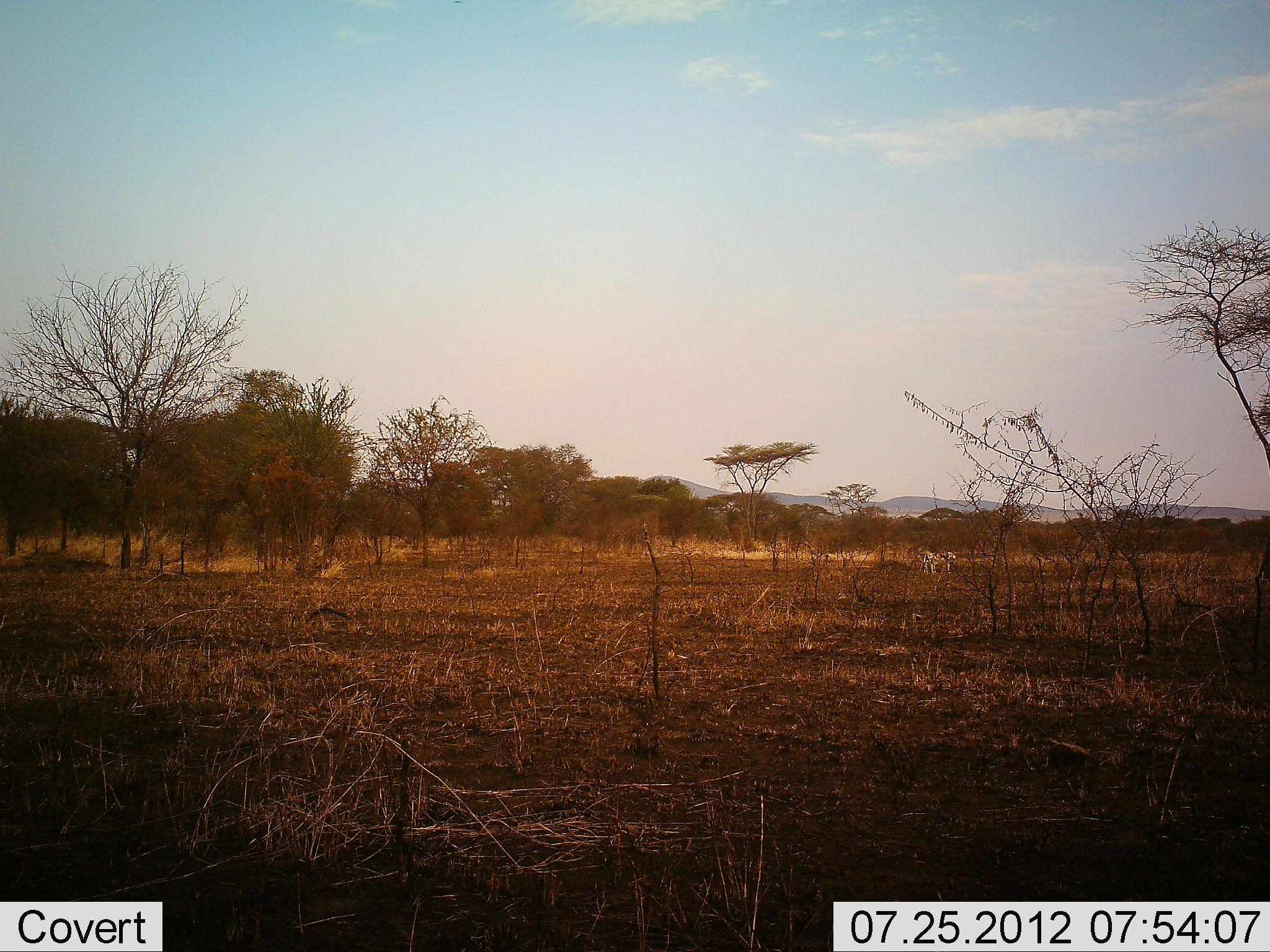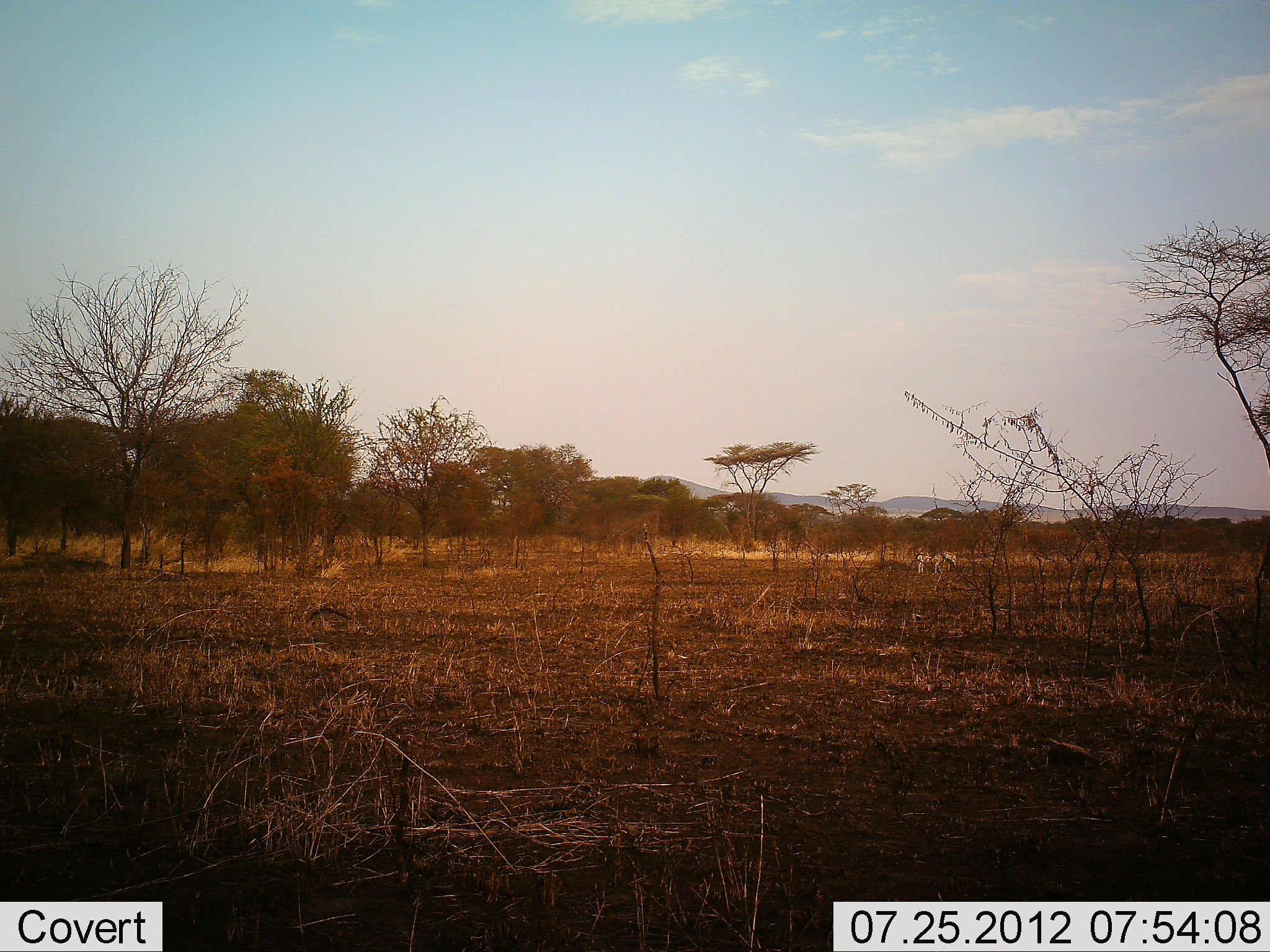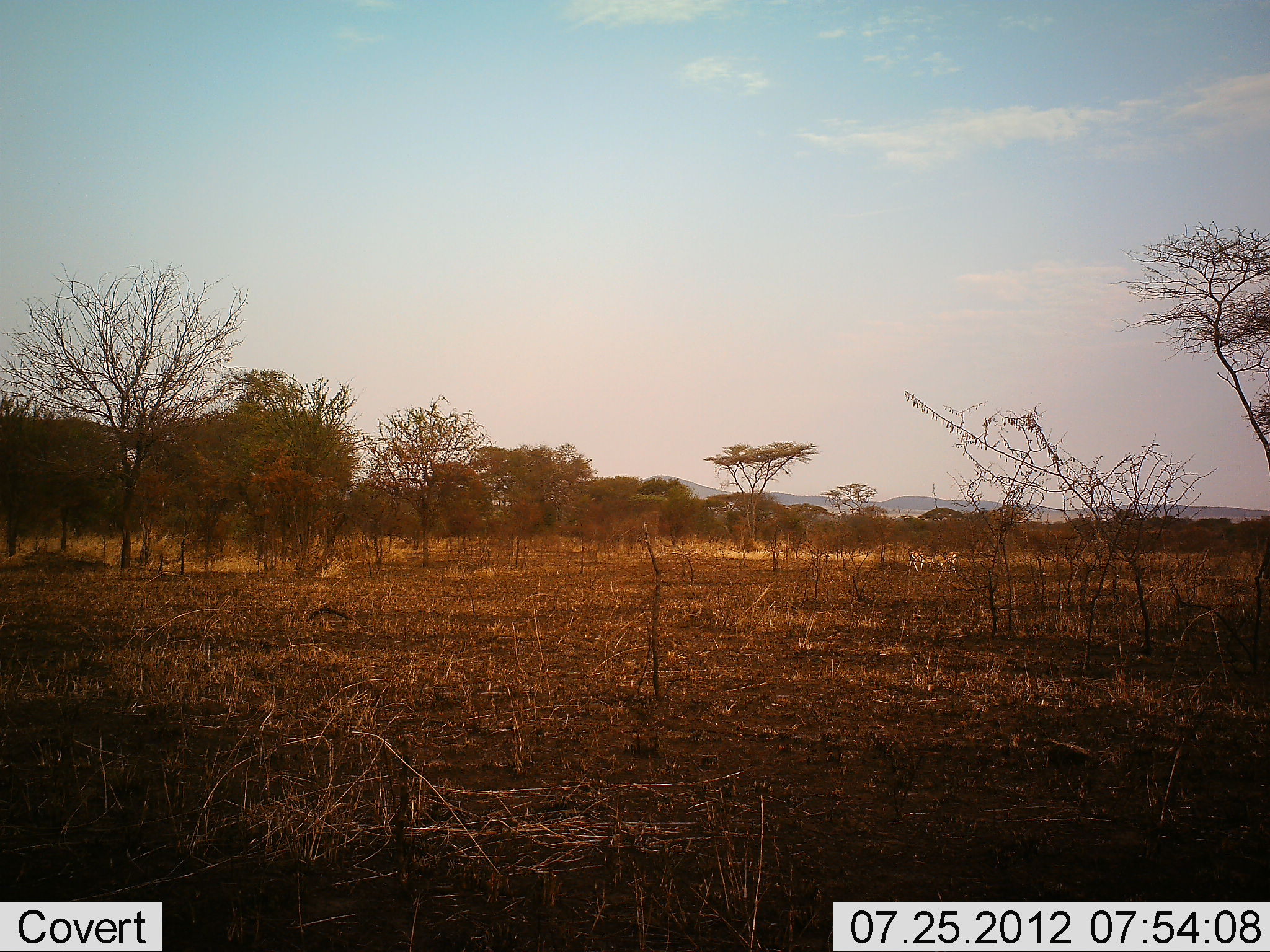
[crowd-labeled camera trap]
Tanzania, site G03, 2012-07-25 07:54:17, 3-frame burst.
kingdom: Animalia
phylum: Chordata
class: Mammalia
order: Artiodactyla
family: Bovidae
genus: Eudorcas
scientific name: Eudorcas thomsonii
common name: thomson's gazelle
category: gazellethomsons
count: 2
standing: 50%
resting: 0%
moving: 62%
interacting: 12%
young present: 0%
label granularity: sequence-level